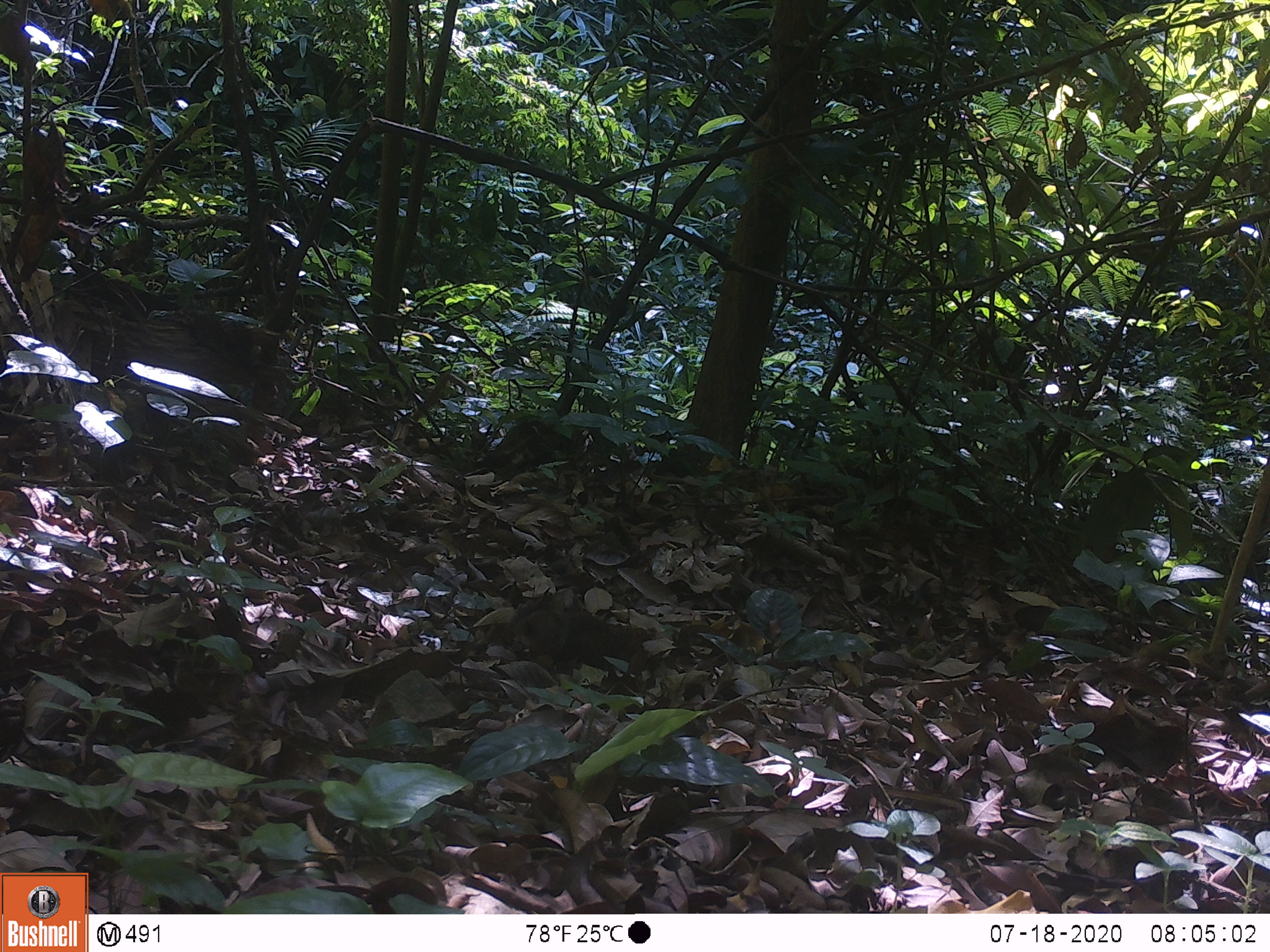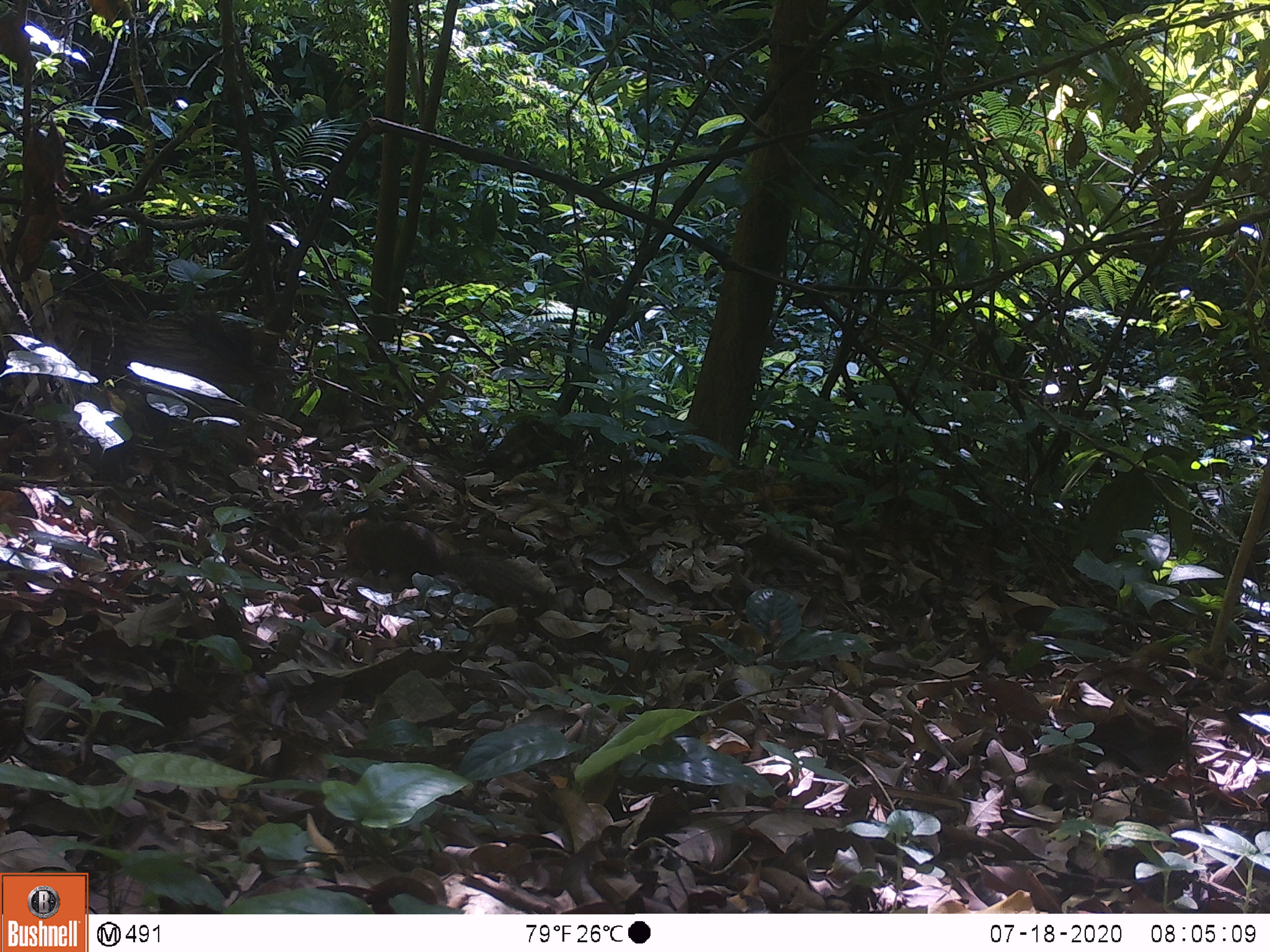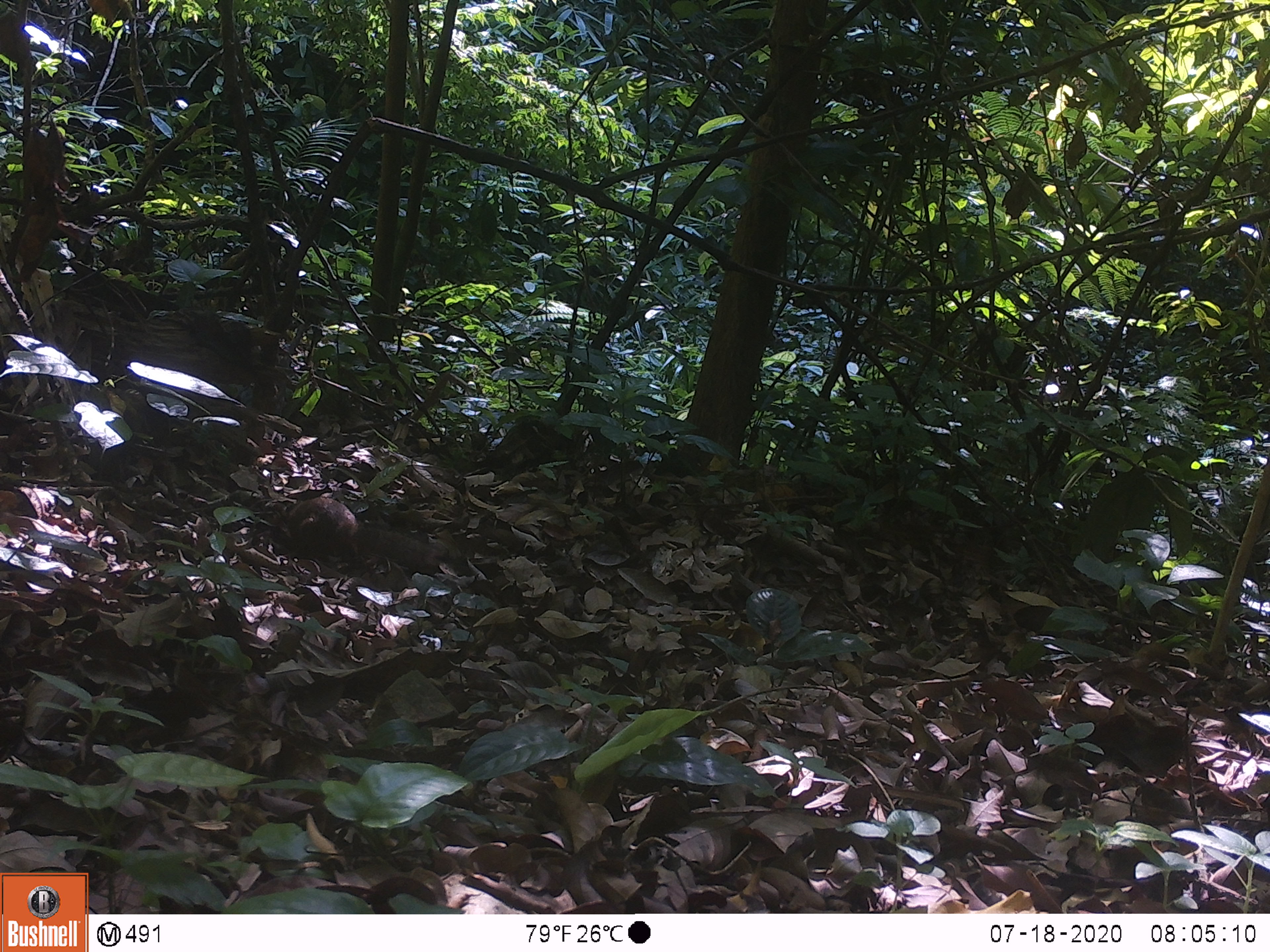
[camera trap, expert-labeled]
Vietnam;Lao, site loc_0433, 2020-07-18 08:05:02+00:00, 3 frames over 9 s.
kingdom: Animalia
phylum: Chordata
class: Mammalia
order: Rodentia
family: Sciuridae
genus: Dremomys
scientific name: Dremomys rufigenis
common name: red-cheeked squirrel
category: red cheeked squirrel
Red cheeked squirrel (red-cheeked squirrel) (Dremomys rufigenis). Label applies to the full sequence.